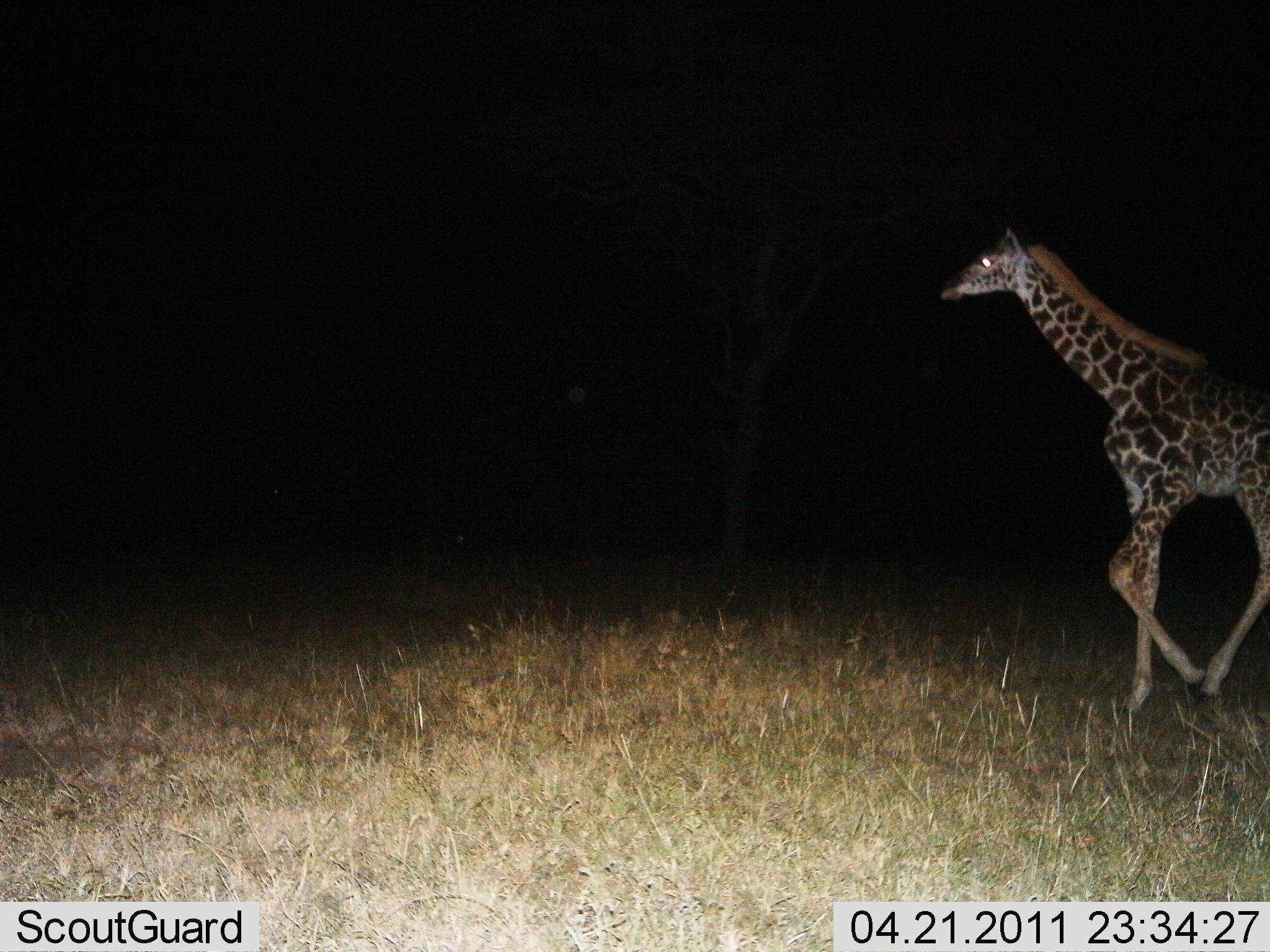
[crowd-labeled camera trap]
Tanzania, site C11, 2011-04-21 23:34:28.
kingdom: Animalia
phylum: Chordata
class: Mammalia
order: Artiodactyla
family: Giraffidae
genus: Giraffa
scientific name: Giraffa camelopardalis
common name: giraffe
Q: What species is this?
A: Giraffe (Giraffa camelopardalis).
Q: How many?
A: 1.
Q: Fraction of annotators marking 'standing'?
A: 10%.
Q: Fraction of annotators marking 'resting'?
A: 0%.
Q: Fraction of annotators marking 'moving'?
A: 90%.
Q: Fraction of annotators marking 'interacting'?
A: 0%.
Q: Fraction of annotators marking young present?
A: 10%.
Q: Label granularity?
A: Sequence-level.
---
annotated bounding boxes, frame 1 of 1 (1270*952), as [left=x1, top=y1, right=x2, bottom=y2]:
animal: [left=936, top=225, right=1270, bottom=716]